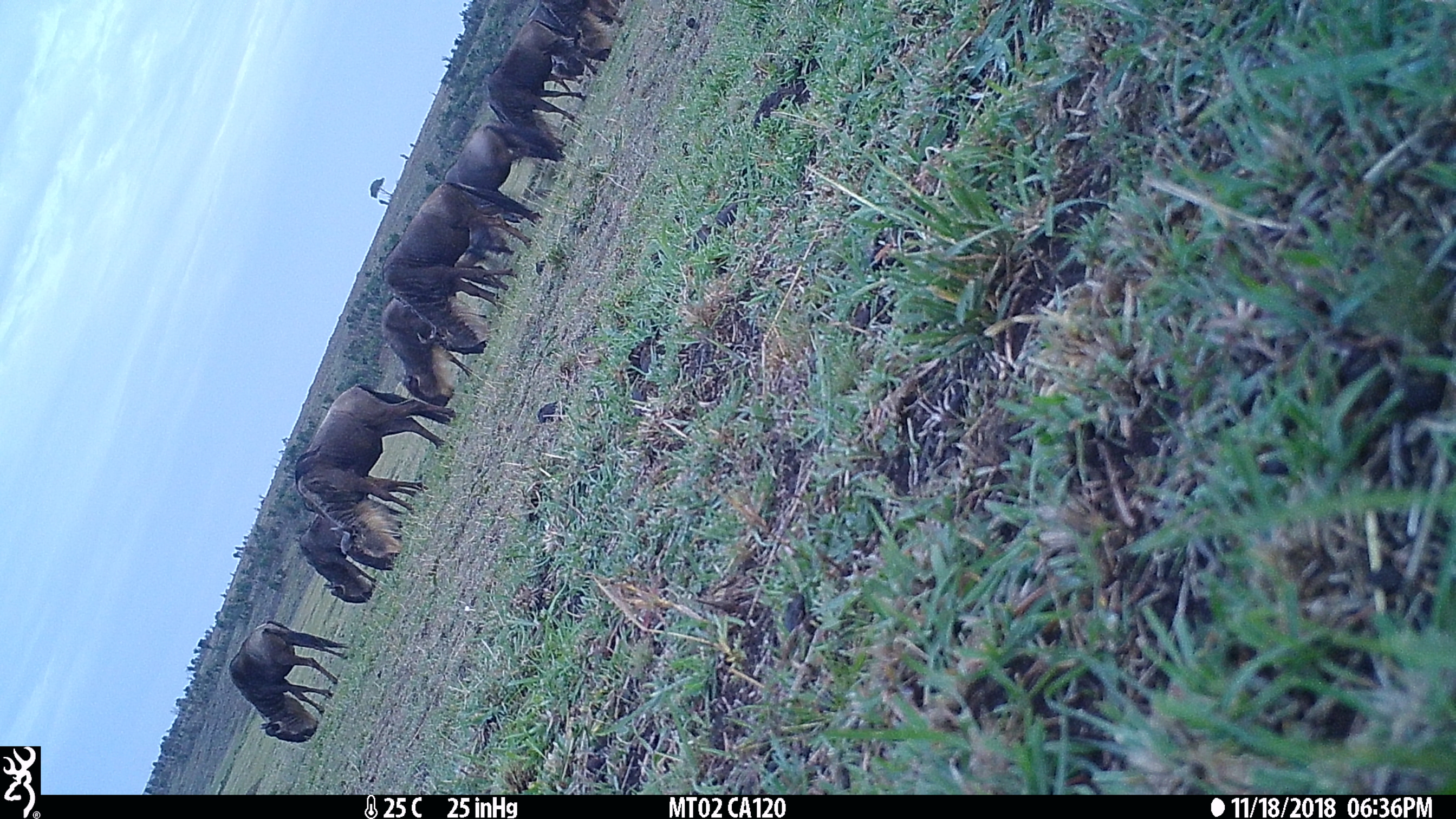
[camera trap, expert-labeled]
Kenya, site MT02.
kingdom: Animalia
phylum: Chordata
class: Mammalia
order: Artiodactyla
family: Bovidae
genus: Connochaetes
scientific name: Connochaetes taurinus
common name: blue wildebeest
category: wildebeest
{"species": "wildebeest (blue wildebeest) (Connochaetes taurinus)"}